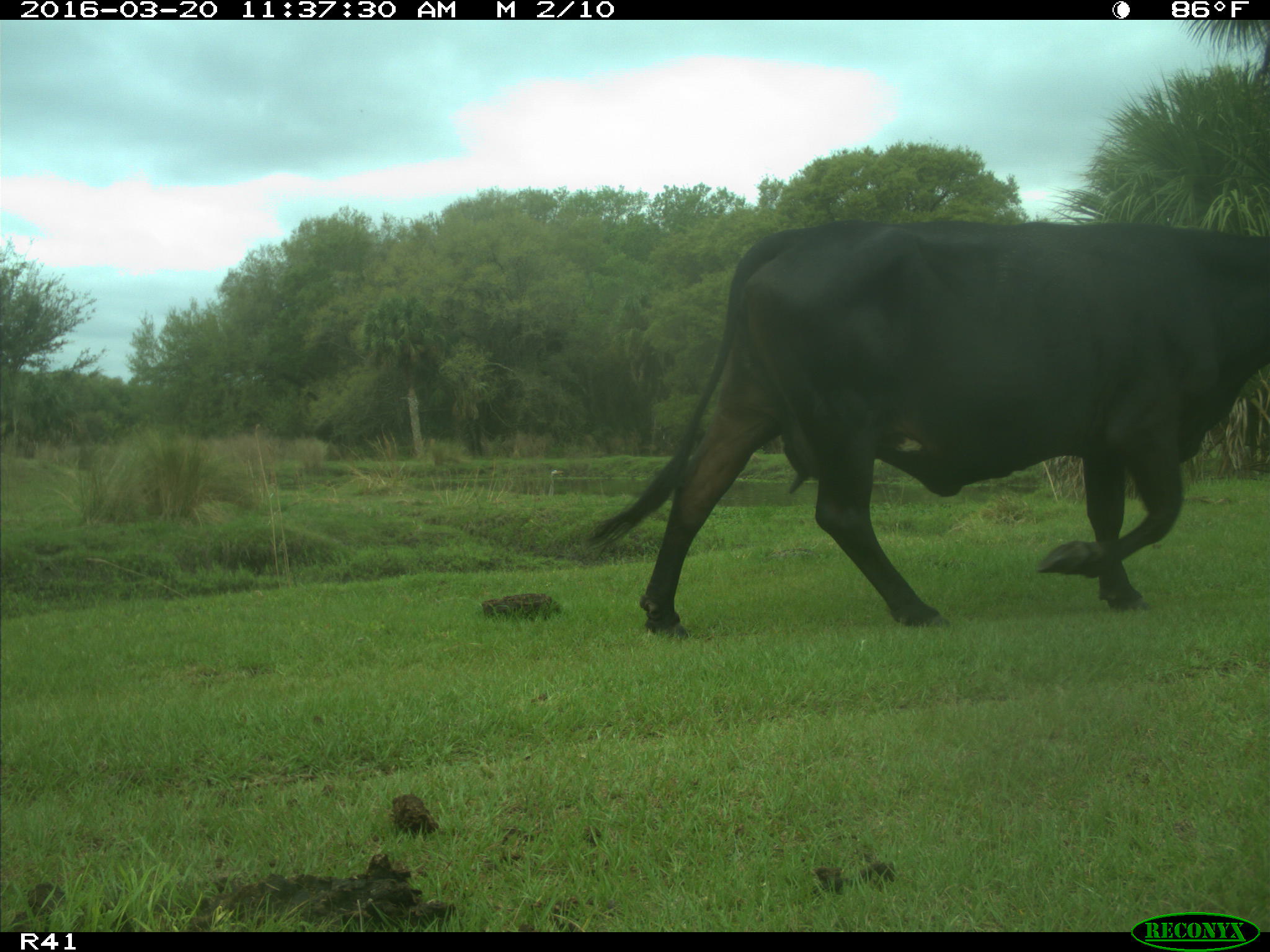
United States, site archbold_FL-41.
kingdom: Animalia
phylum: Chordata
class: Mammalia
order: Artiodactyla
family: Bovidae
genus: Bos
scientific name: Bos taurus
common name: domestic cow